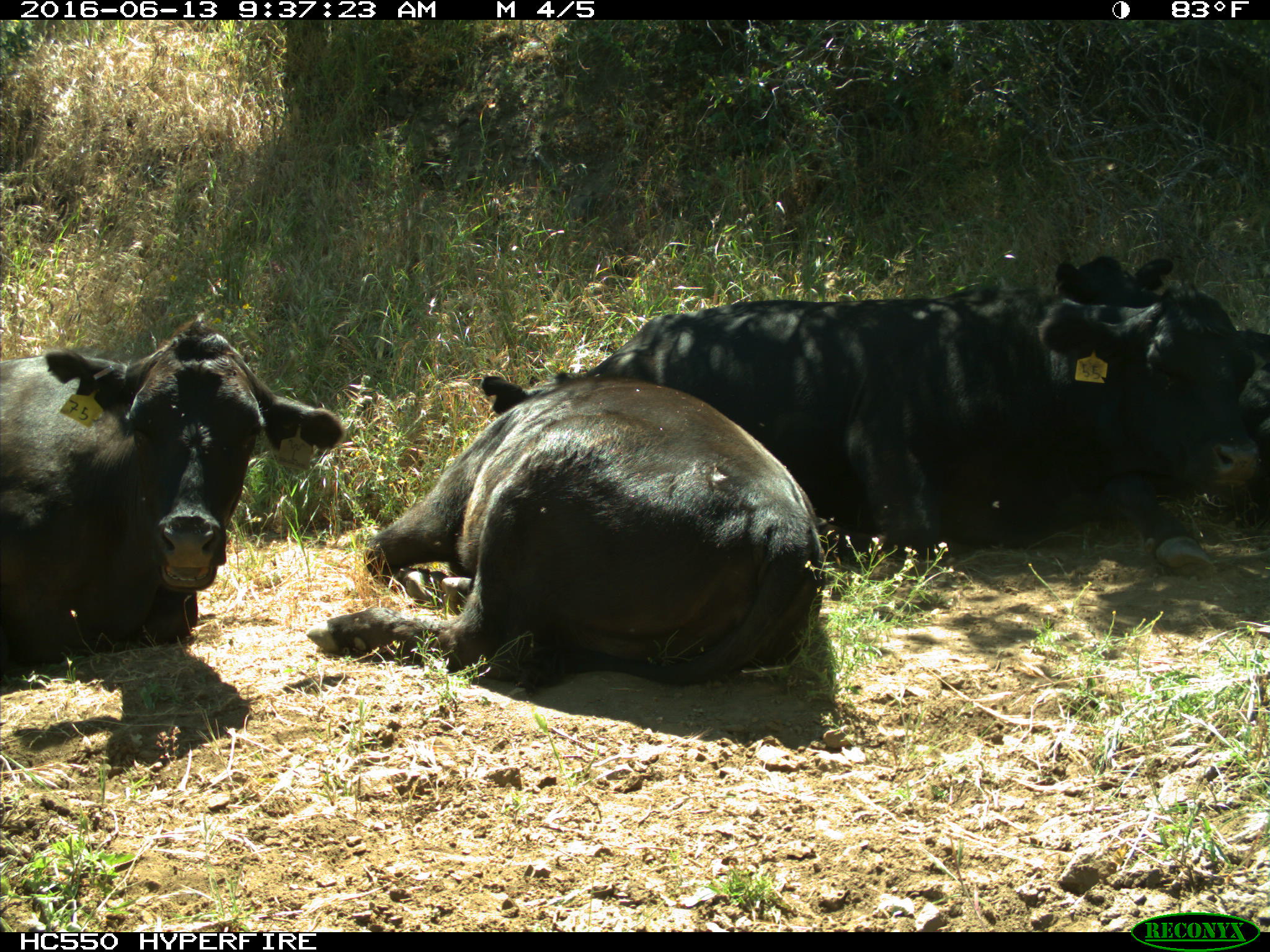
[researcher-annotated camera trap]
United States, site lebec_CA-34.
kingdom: Animalia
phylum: Chordata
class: Mammalia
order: Artiodactyla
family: Bovidae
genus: Bos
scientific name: Bos taurus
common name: domestic cow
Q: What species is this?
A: Bos taurus (domestic cow).